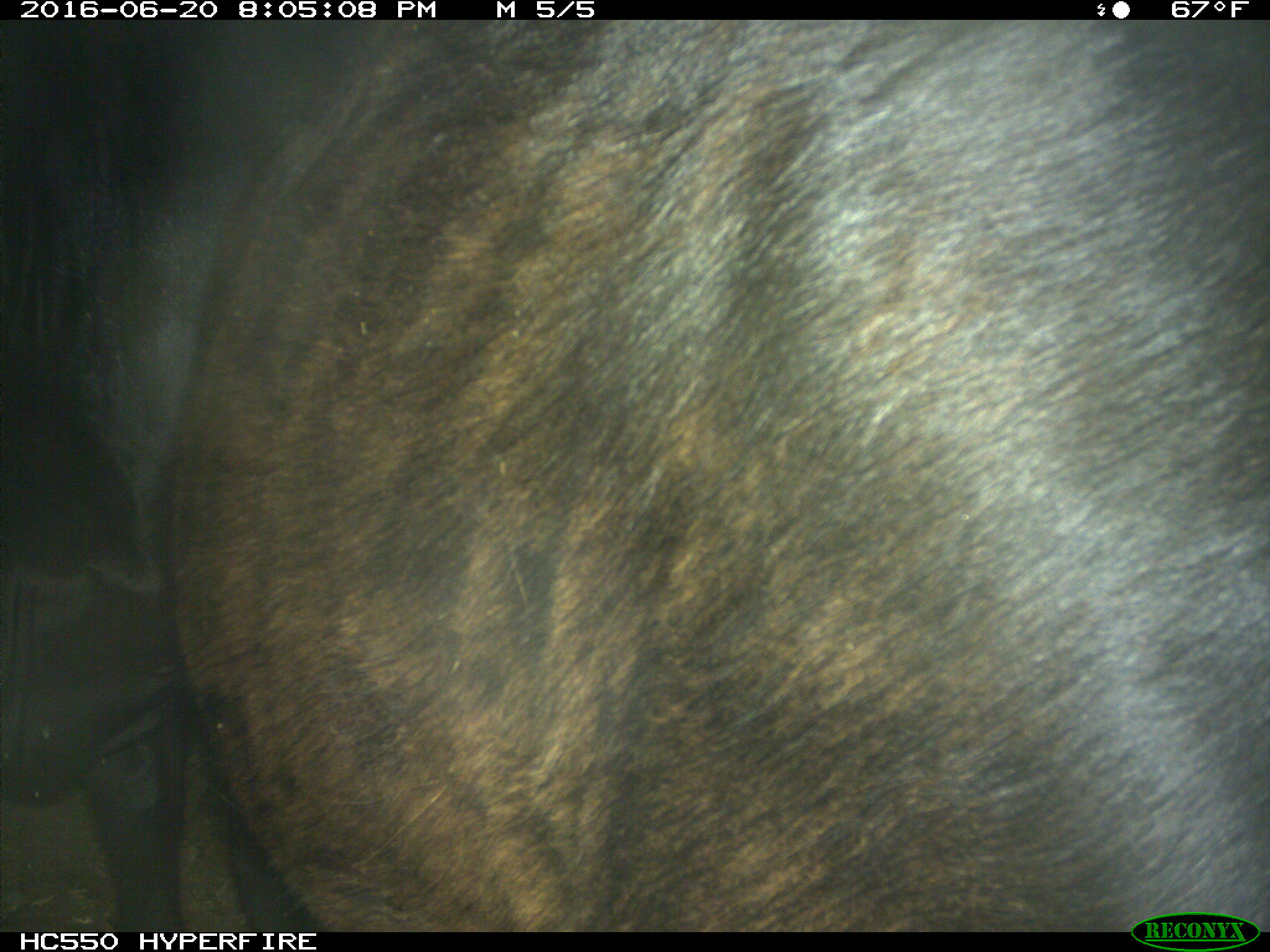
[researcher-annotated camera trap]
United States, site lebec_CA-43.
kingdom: Animalia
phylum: Chordata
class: Mammalia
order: Artiodactyla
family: Bovidae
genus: Bos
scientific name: Bos taurus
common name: domestic cow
Bos taurus (domestic cow).